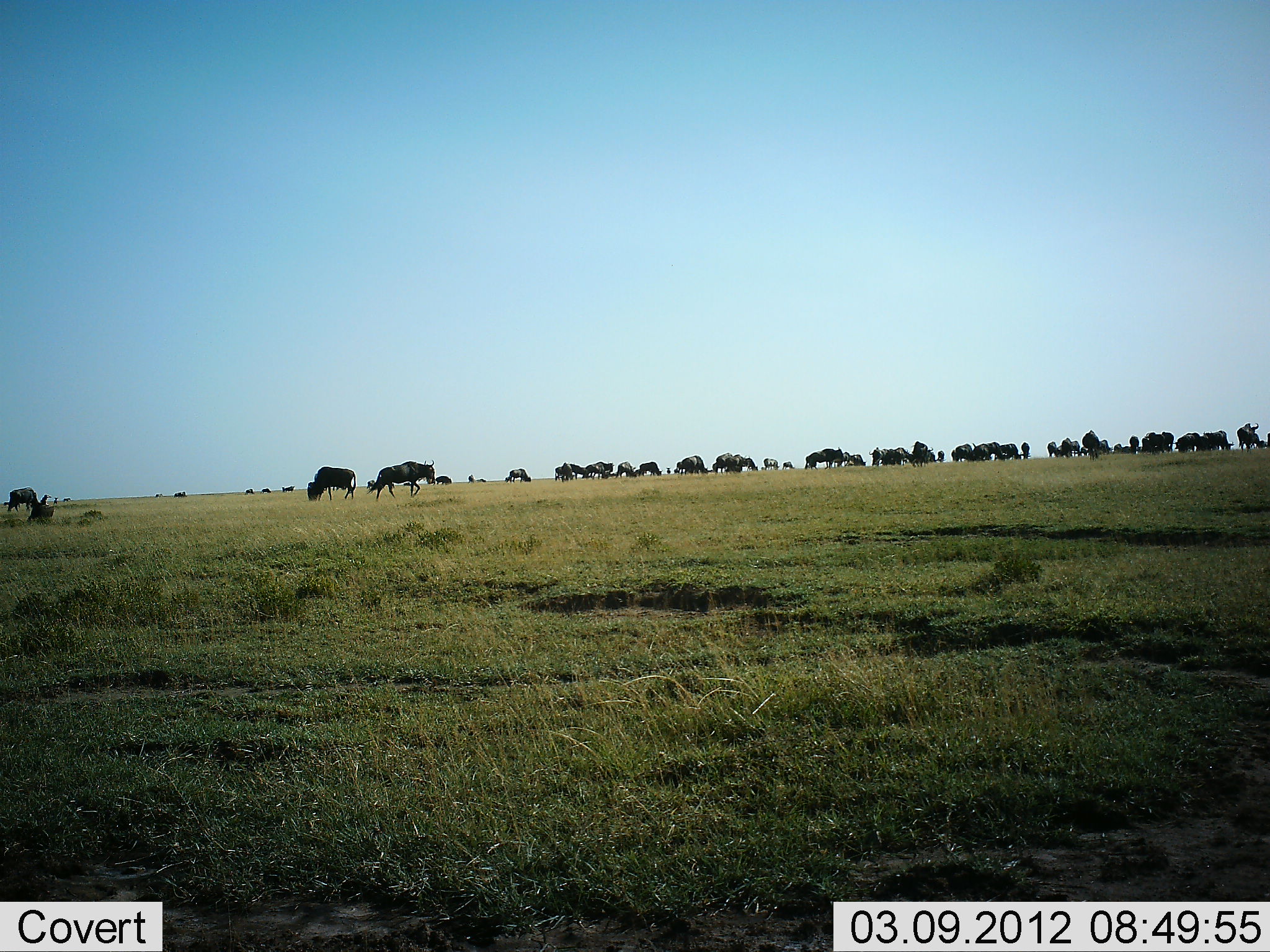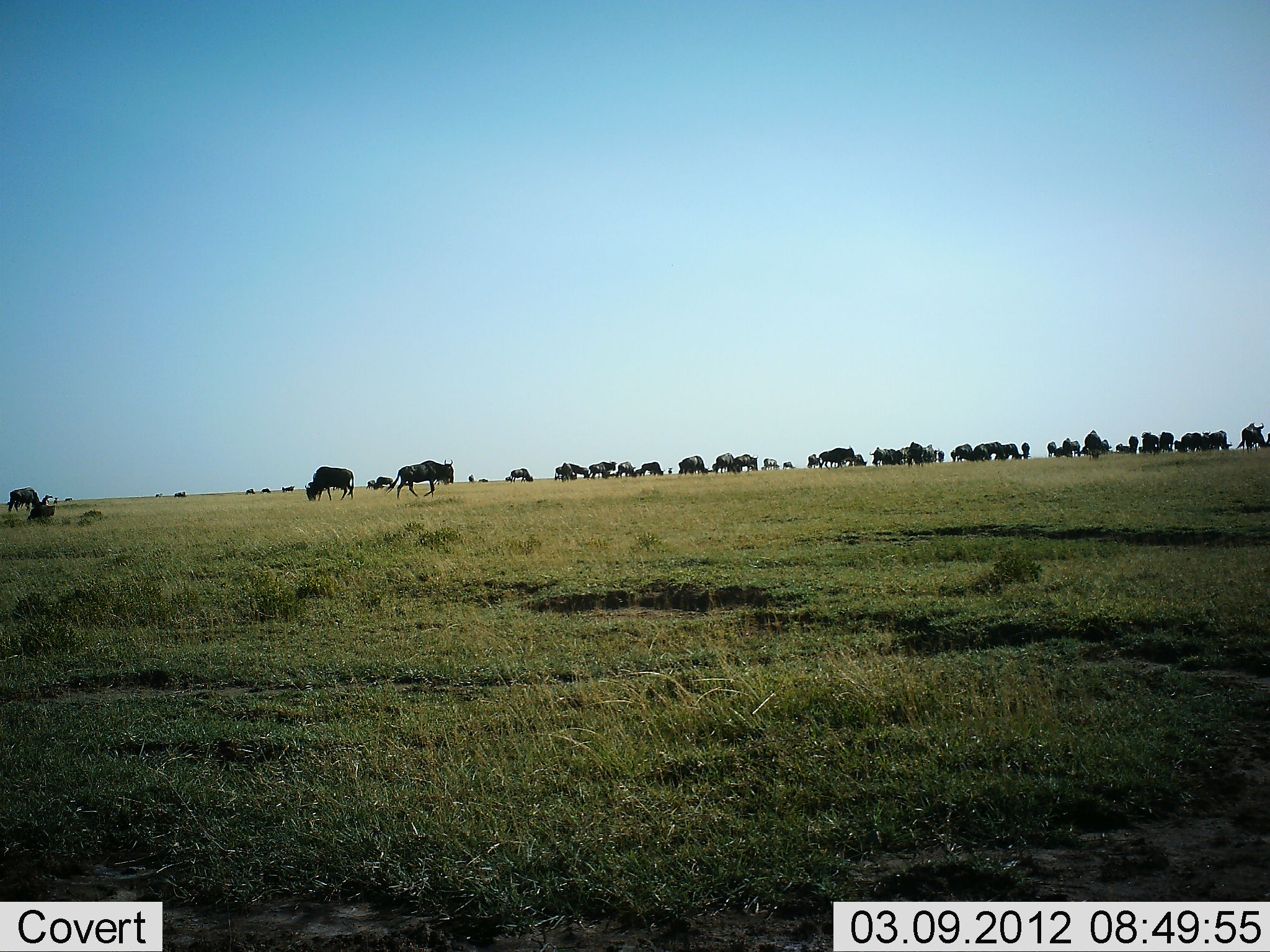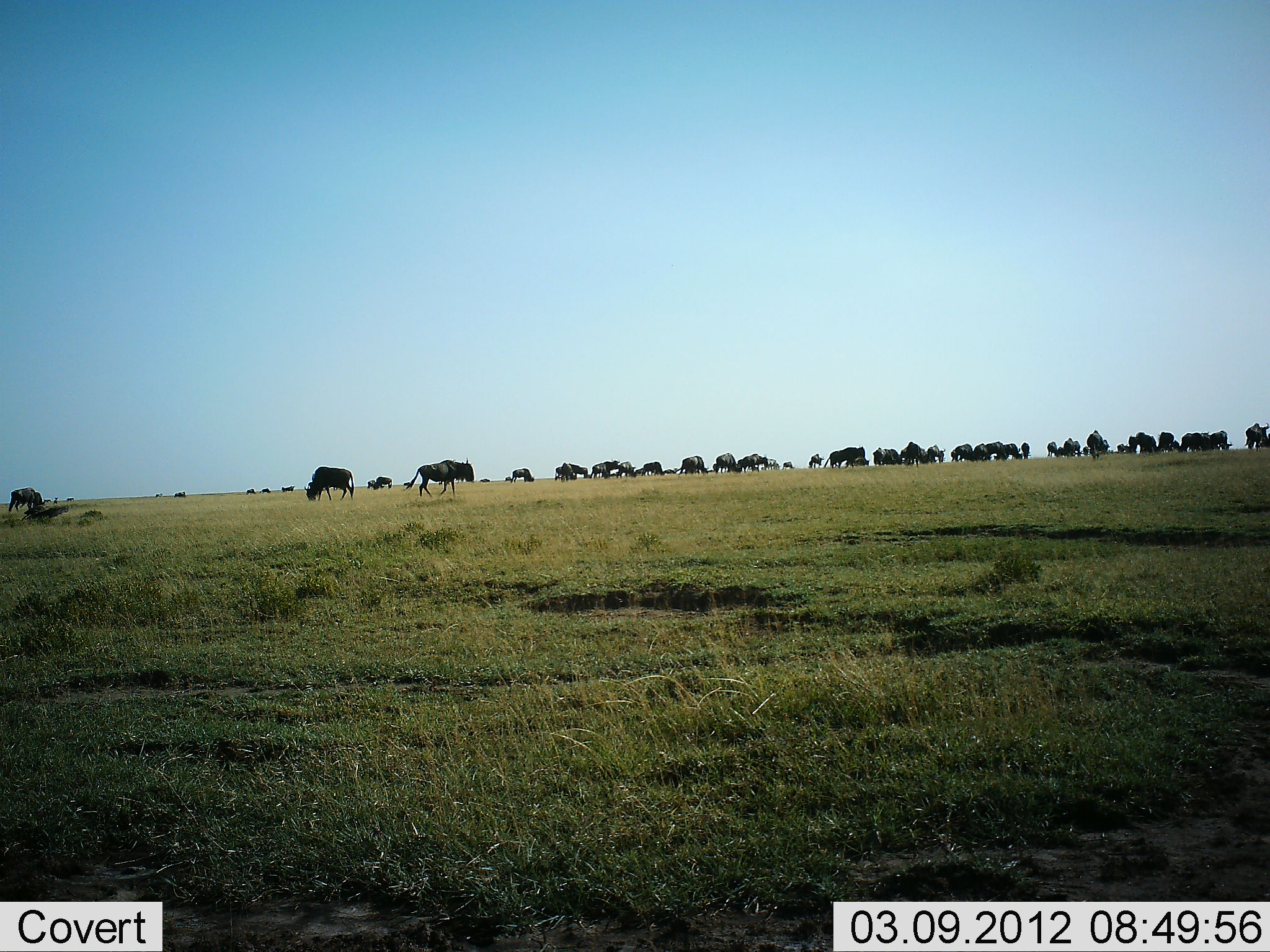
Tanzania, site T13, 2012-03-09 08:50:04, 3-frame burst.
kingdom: Animalia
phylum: Chordata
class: Mammalia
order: Artiodactyla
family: Bovidae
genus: Connochaetes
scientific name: Connochaetes taurinus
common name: blue wildebeest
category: wildebeest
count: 11-50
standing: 52%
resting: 9%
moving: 78%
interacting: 0%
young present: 0%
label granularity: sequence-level